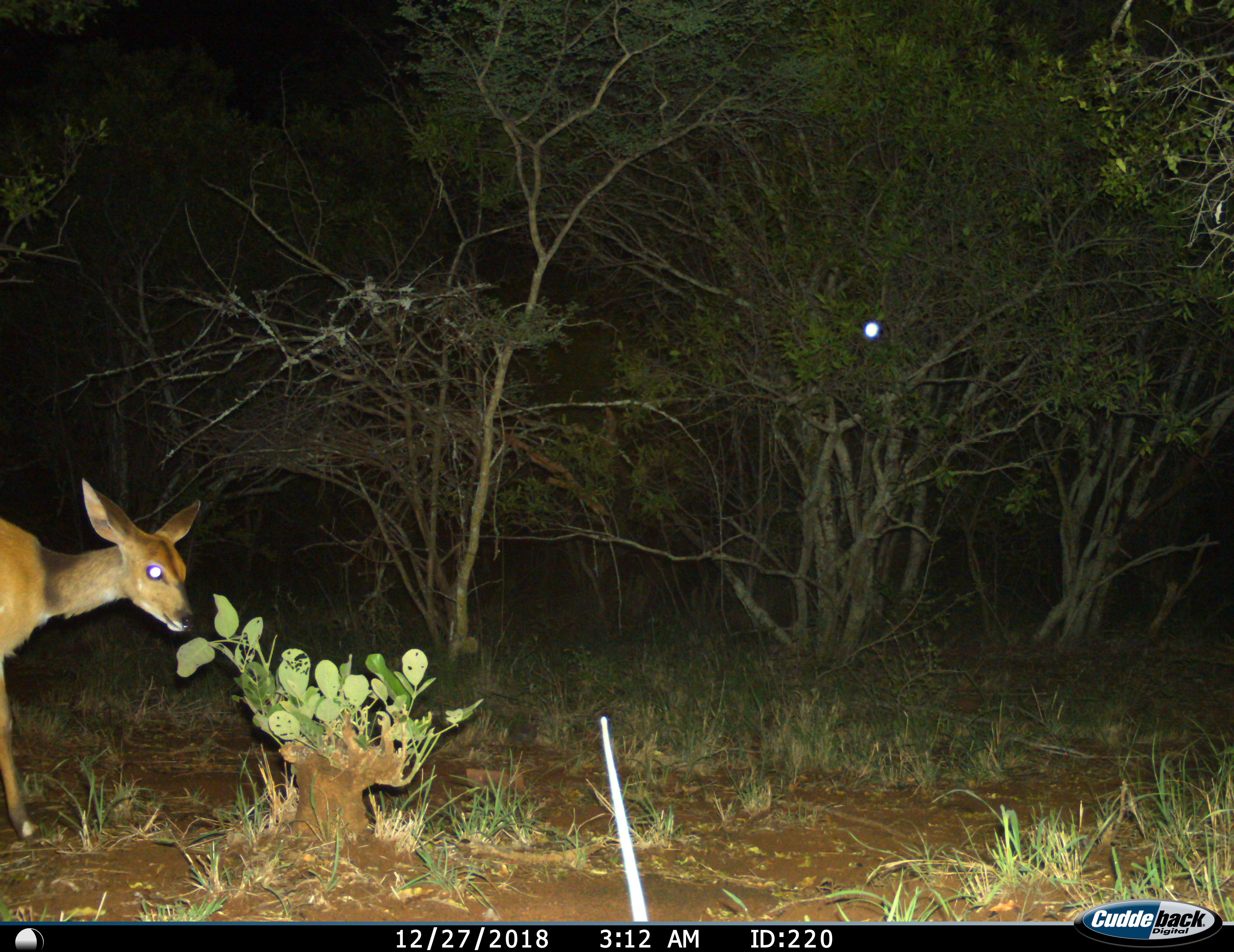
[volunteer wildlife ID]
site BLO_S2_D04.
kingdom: Animalia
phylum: Chordata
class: Mammalia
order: Artiodactyla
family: Bovidae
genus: Aepyceros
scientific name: Aepyceros melampus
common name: impala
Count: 1.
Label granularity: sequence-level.